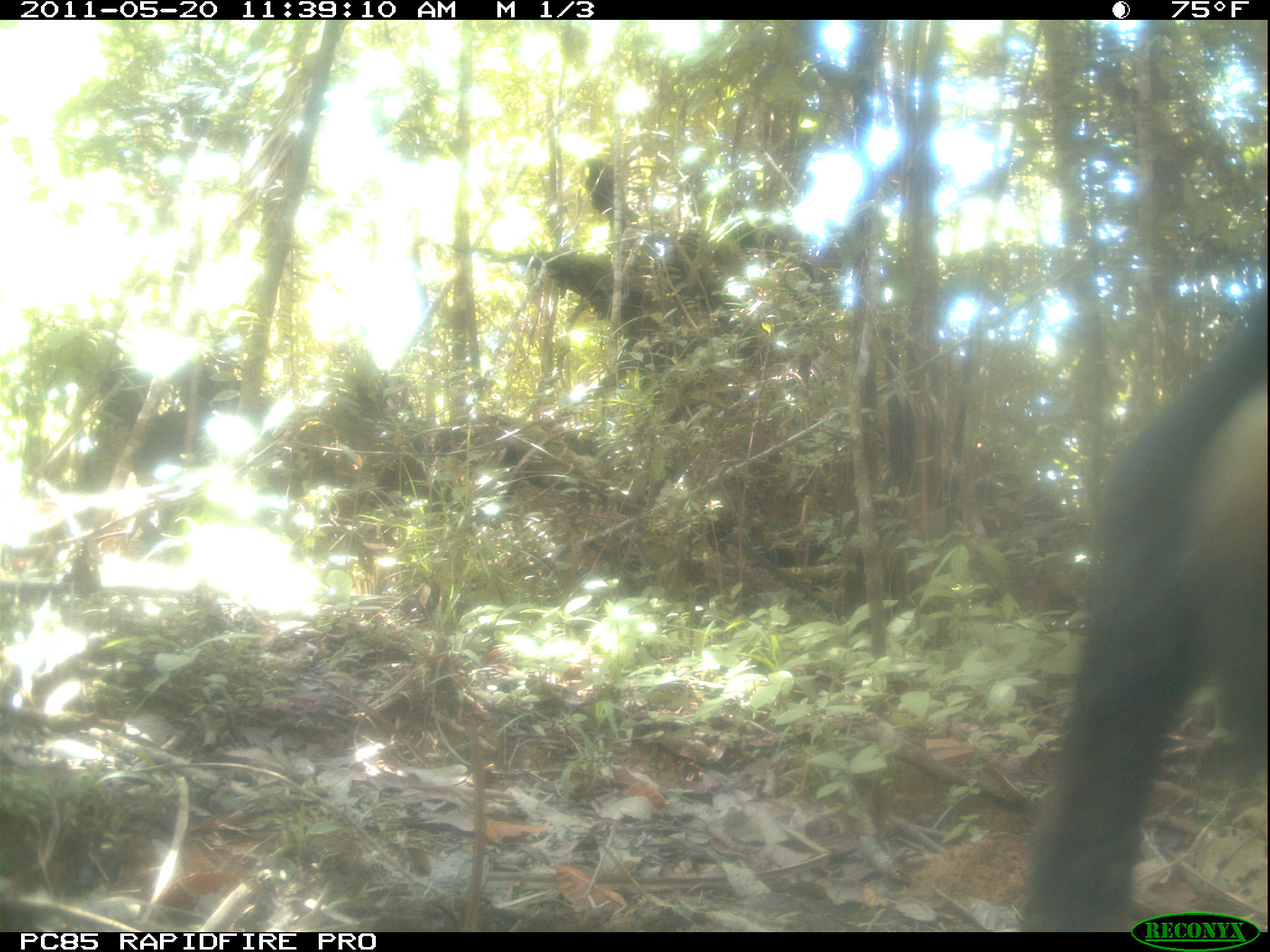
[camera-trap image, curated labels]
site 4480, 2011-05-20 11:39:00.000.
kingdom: Animalia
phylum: Chordata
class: Mammalia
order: Artiodactyla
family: Bovidae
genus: Bos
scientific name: Bos taurus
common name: domestic cattle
Bos taurus (domestic cattle), count 2.